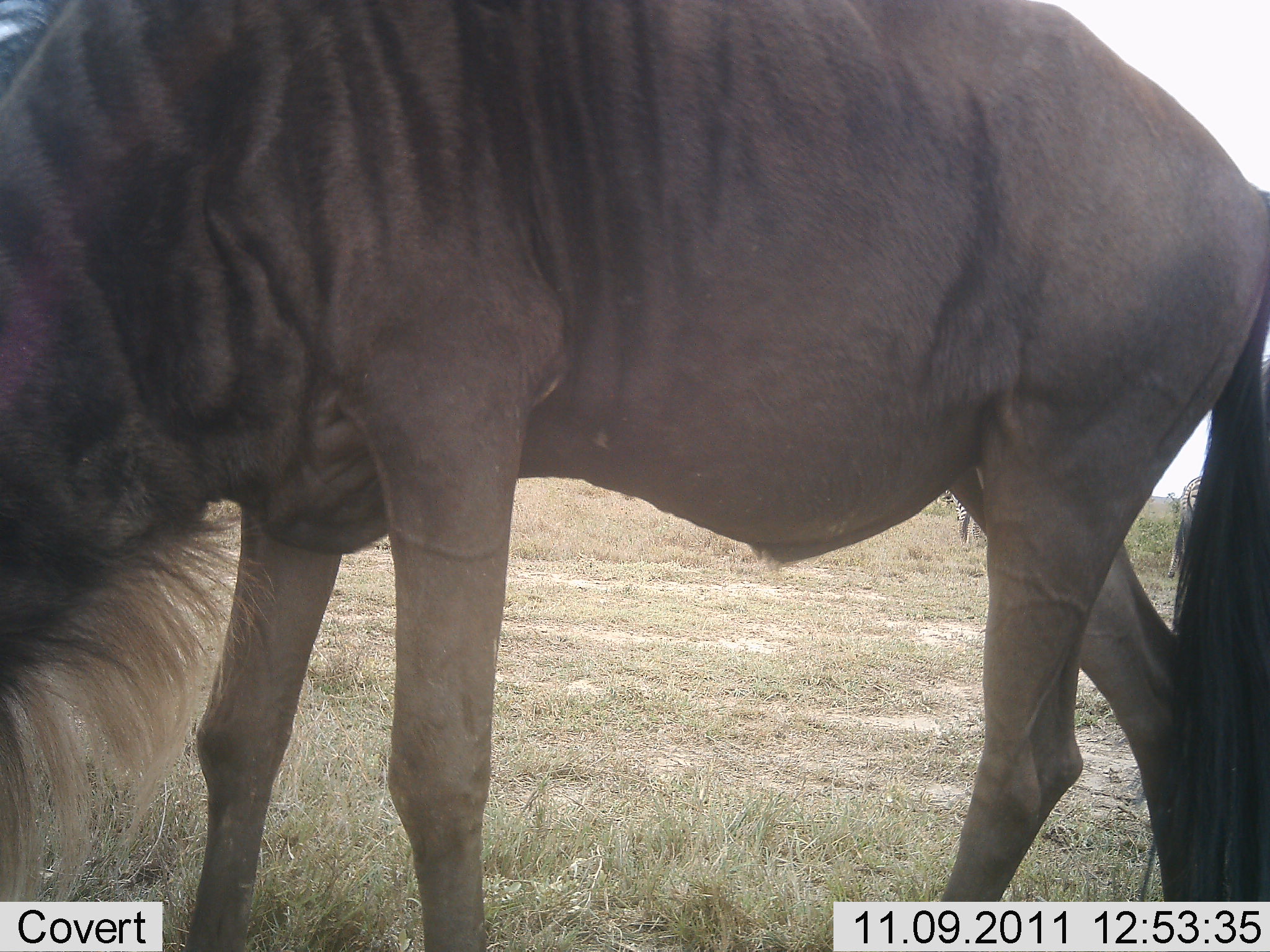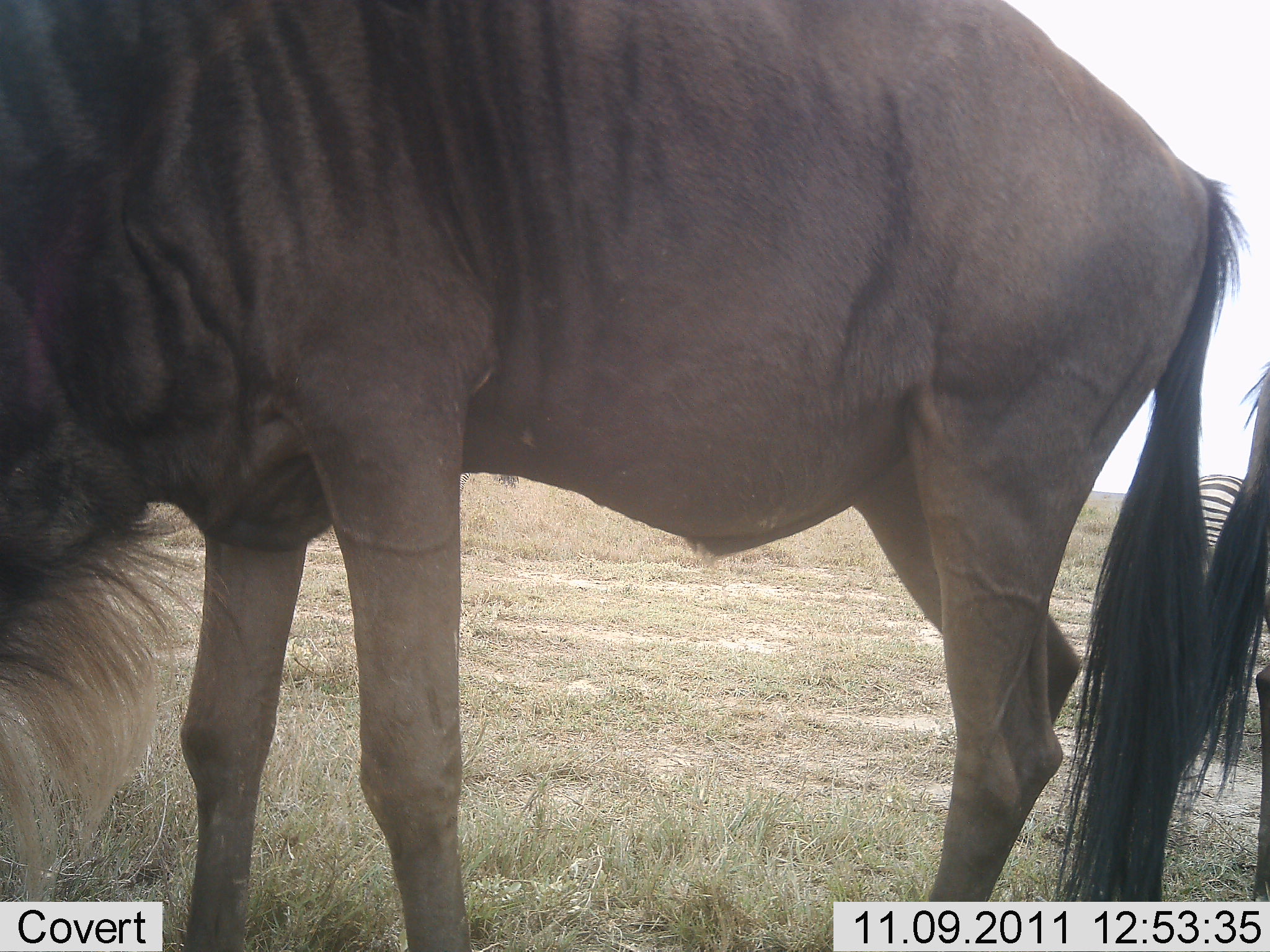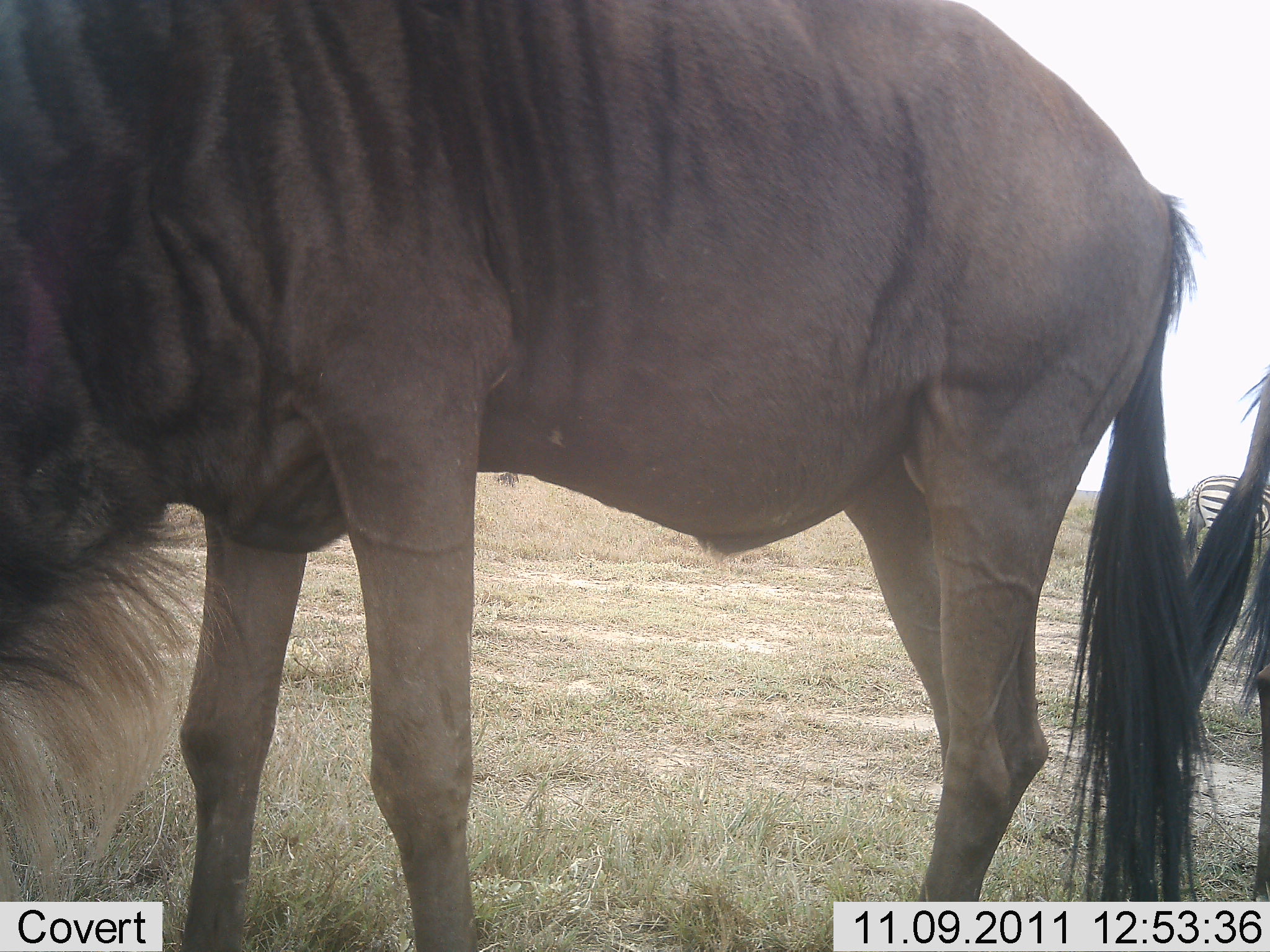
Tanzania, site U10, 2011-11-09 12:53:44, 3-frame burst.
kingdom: Animalia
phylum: Chordata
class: Mammalia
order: Artiodactyla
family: Bovidae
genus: Connochaetes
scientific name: Connochaetes taurinus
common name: blue wildebeest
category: wildebeest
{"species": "wildebeest (blue wildebeest) (Connochaetes taurinus)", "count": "2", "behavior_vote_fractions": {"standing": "56%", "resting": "0%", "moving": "25%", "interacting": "0%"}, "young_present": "0%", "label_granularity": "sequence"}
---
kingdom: Animalia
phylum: Chordata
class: Mammalia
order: Perissodactyla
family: Equidae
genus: Equus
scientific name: Equus quagga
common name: plains zebra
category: zebra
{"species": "zebra (plains zebra) (Equus quagga)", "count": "1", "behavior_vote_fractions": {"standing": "75%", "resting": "0%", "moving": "17%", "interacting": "0%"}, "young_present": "0%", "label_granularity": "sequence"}